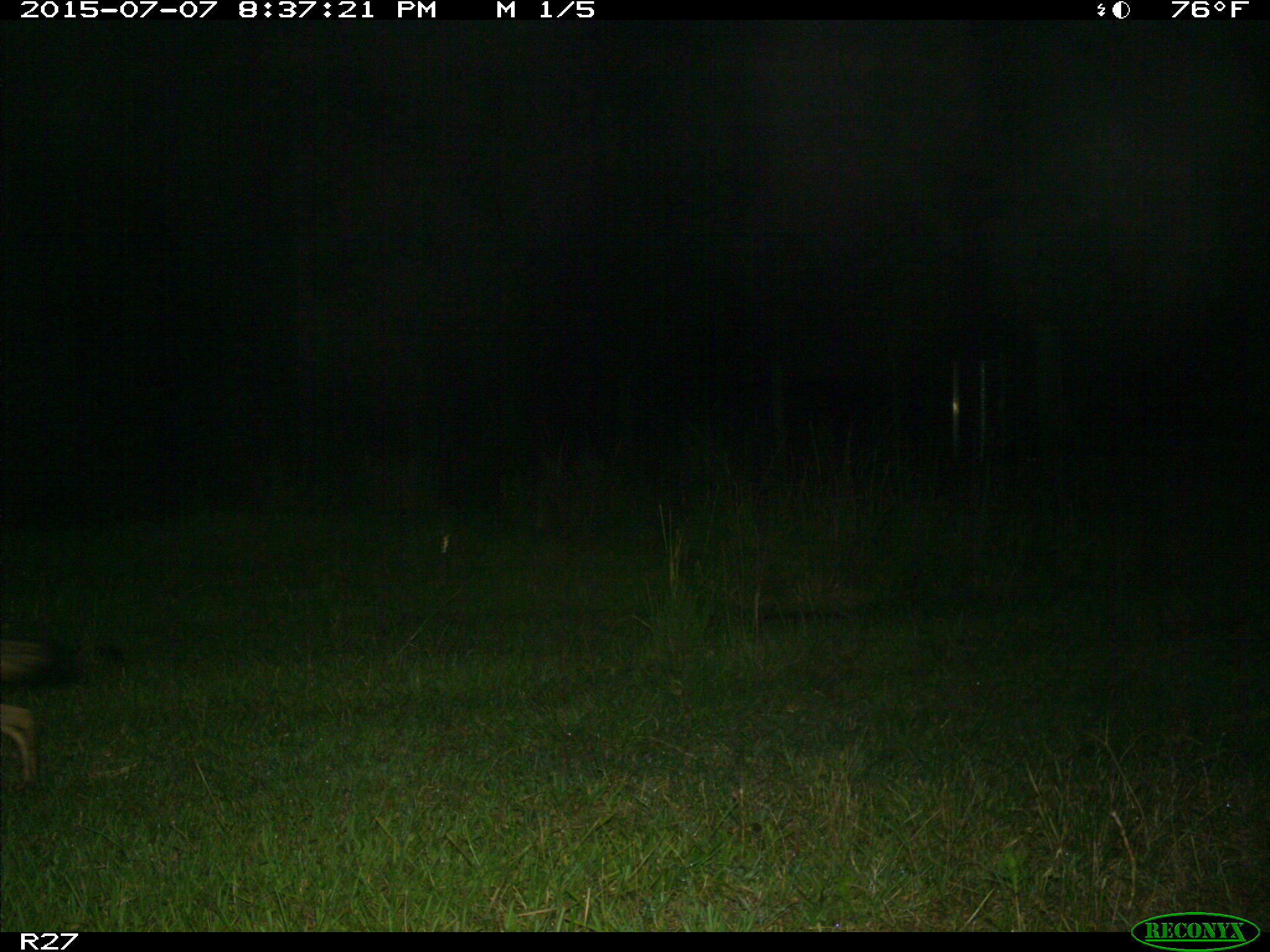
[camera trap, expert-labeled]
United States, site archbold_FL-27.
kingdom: Animalia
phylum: Chordata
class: Mammalia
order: Carnivora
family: Canidae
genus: Canis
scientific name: Canis latrans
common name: coyote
Canis latrans (coyote).